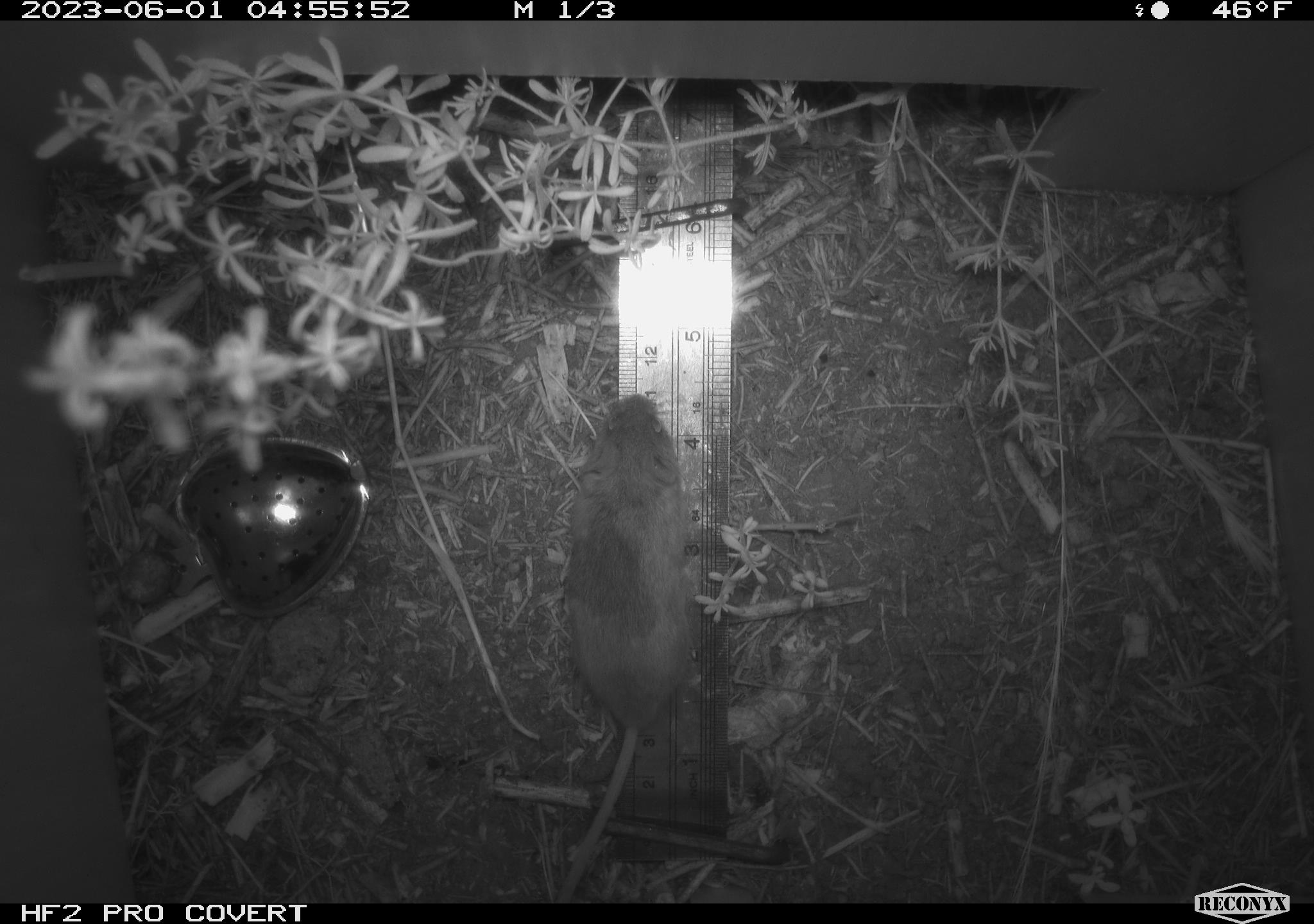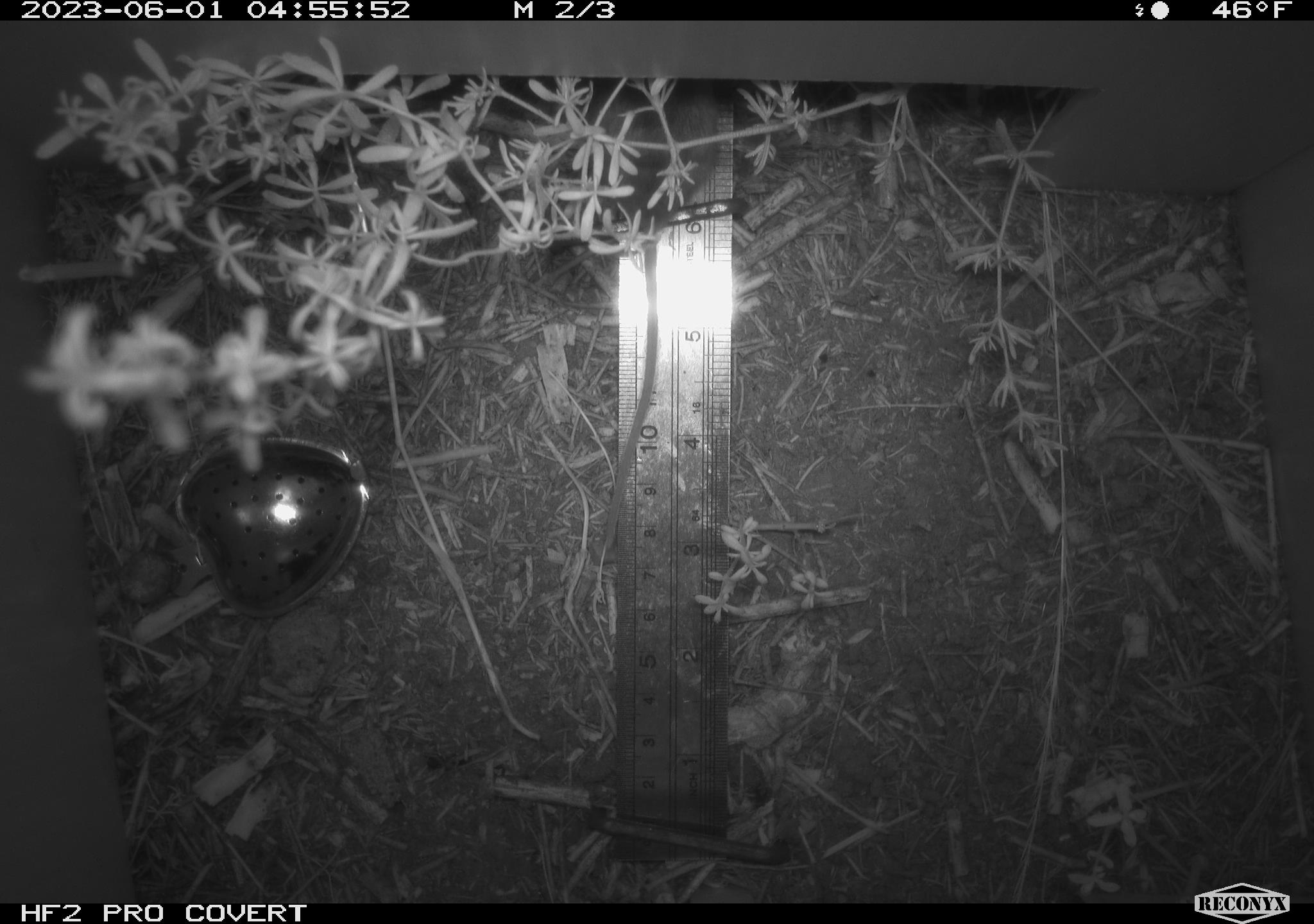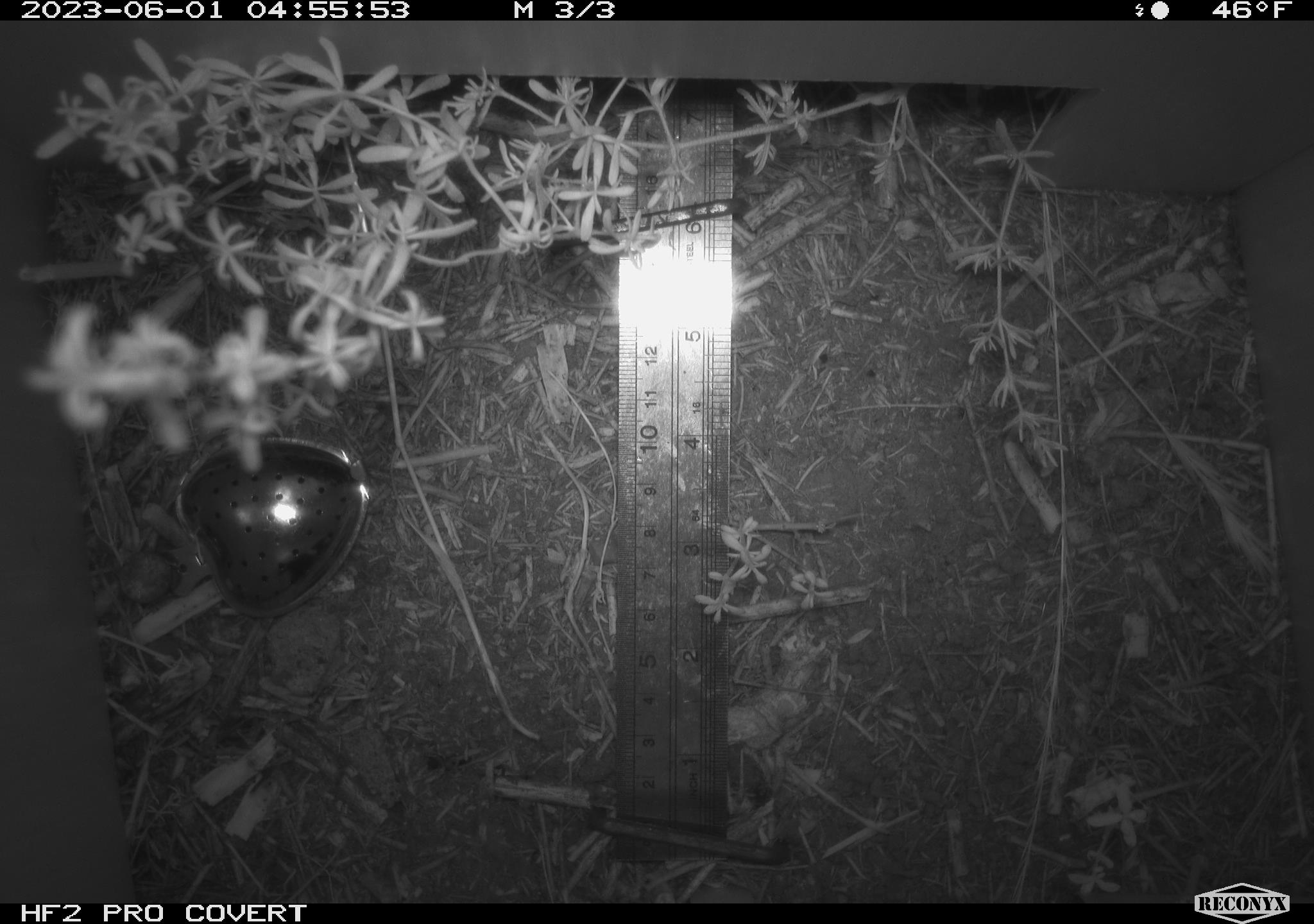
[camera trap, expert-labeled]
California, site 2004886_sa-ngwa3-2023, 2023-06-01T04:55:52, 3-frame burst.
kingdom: Animalia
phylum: Chordata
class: Mammalia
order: Rodentia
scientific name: Rodentia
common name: mouse species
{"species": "mouse species (Rodentia)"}